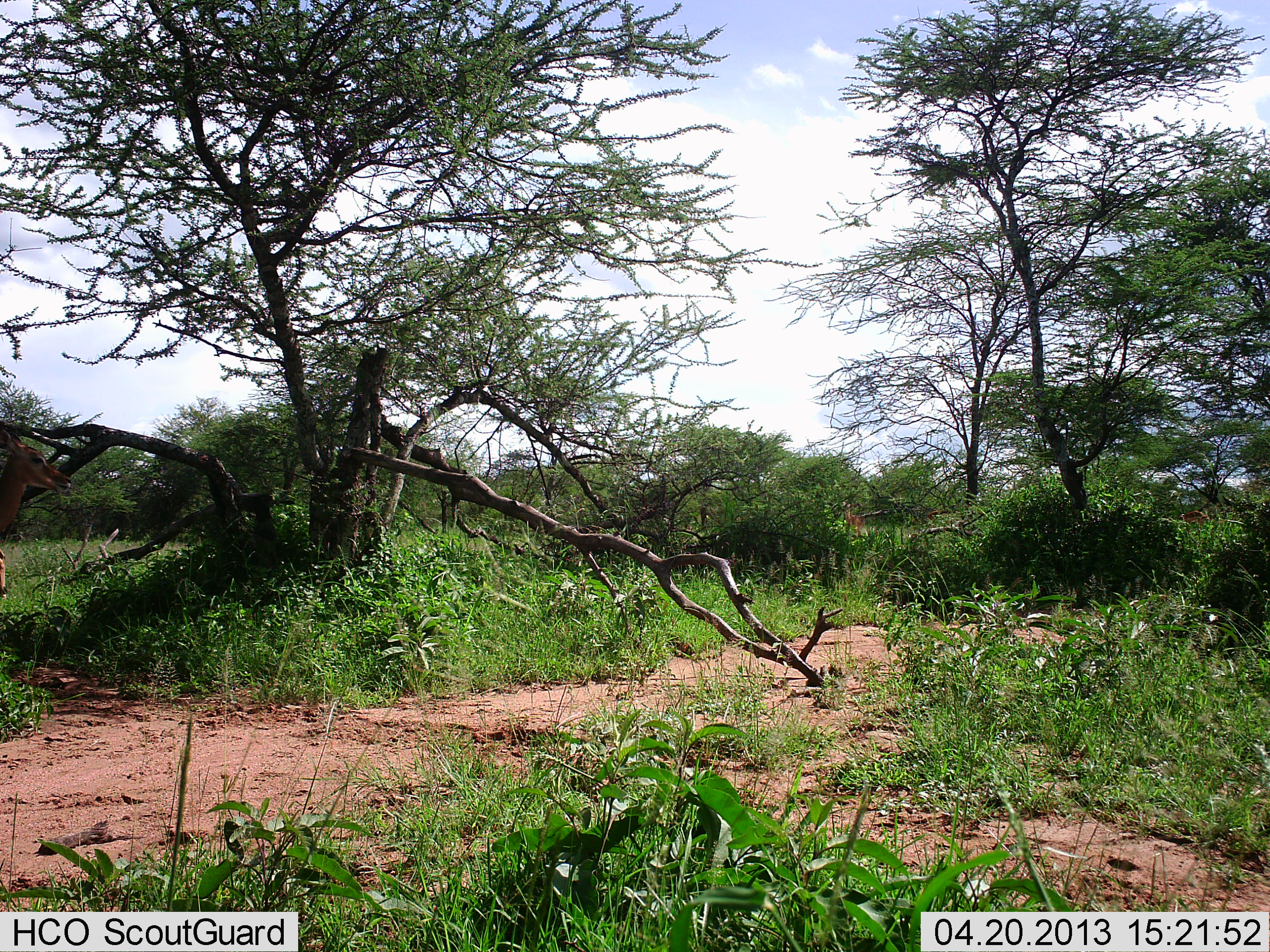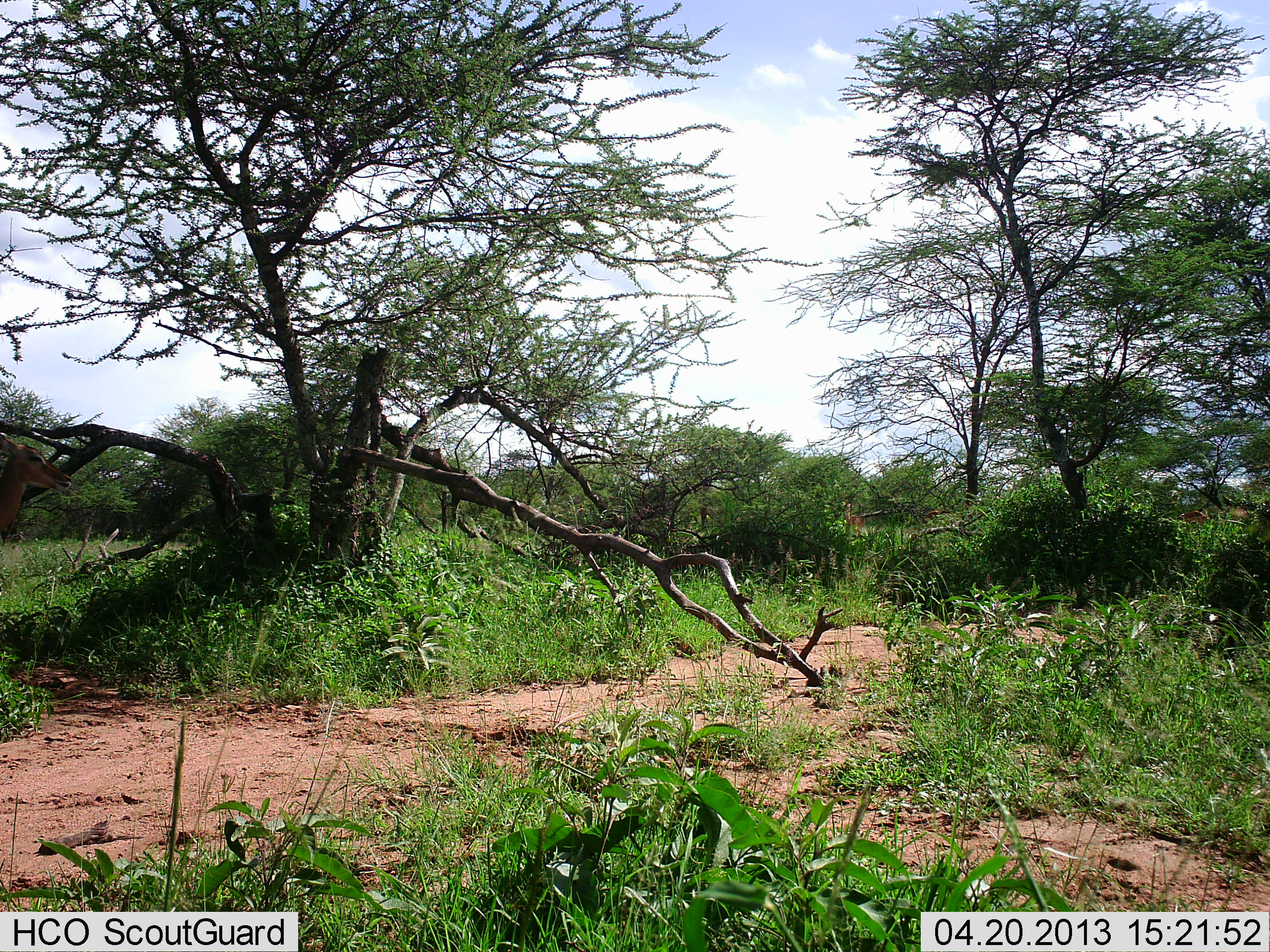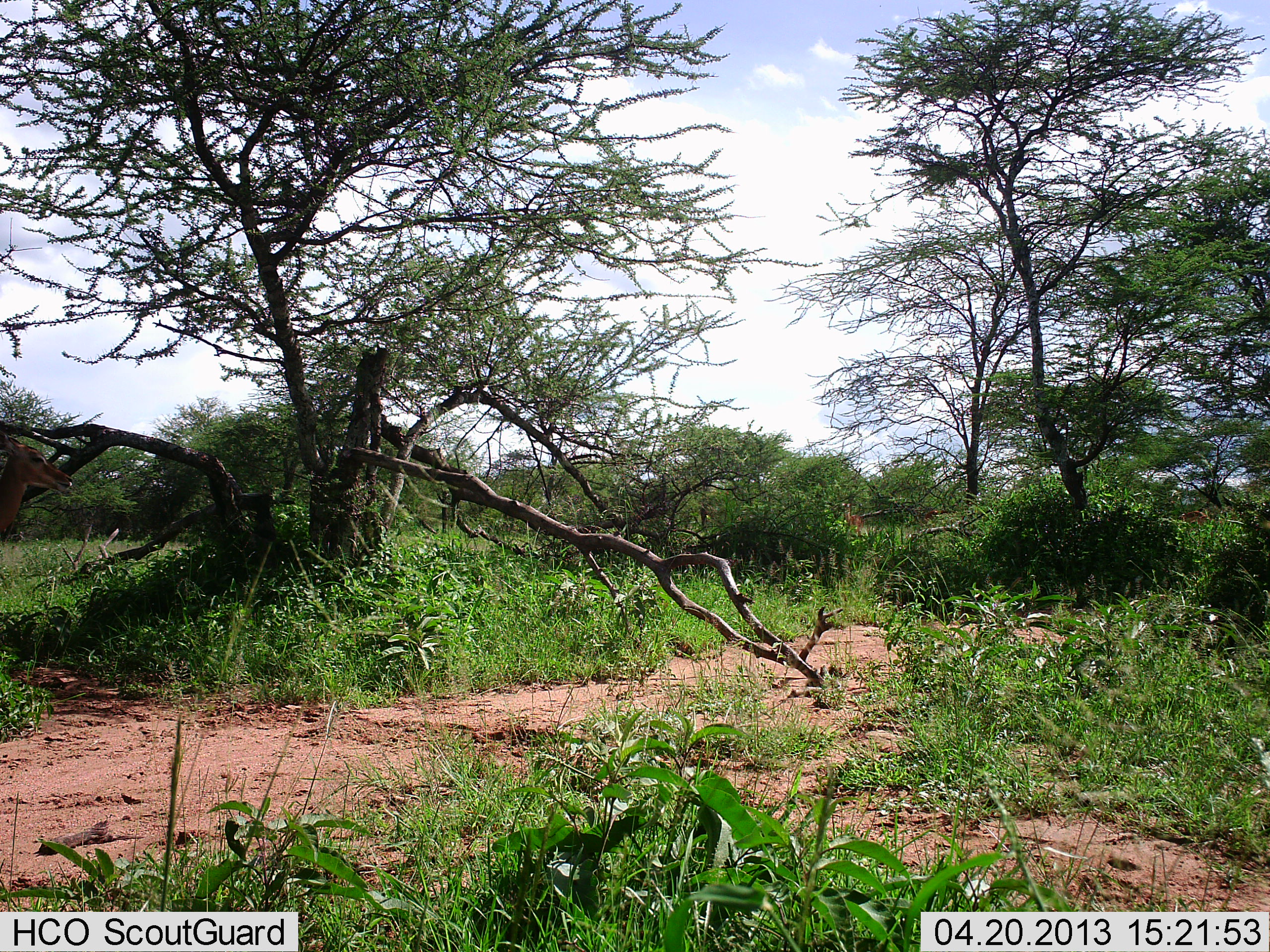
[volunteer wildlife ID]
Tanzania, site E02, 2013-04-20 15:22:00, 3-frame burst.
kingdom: Animalia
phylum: Chordata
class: Mammalia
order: Artiodactyla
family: Bovidae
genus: Aepyceros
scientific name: Aepyceros melampus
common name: impala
Impala (Aepyceros melampus), count 2. Behavior (volunteer vote fractions): standing 100%, resting 0%, moving 0%, interacting 0%. Young present (vote fraction): 0%. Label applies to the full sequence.